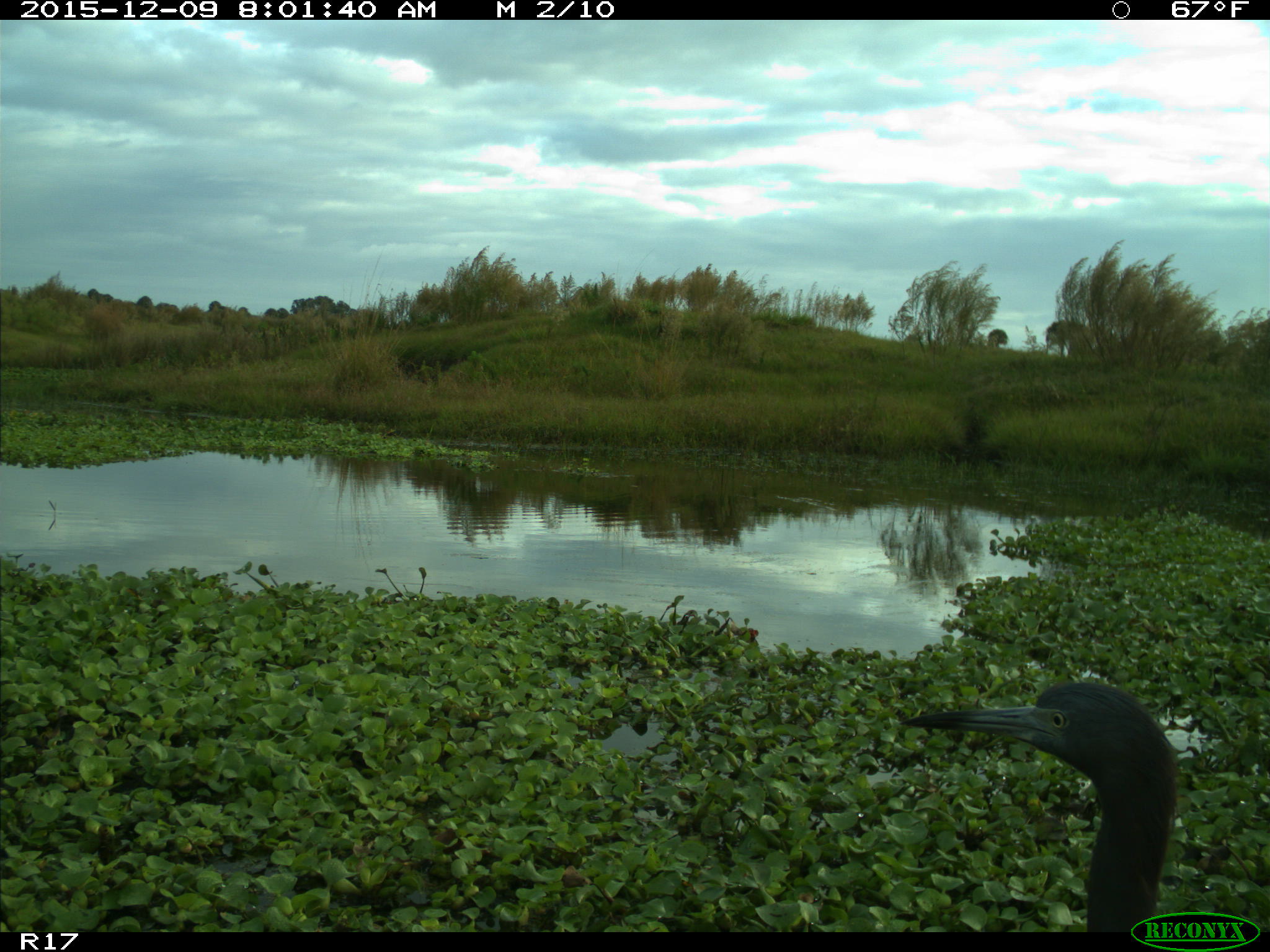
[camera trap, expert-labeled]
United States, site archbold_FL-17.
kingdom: Animalia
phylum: Chordata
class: Aves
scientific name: Aves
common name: birds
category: unidentified bird